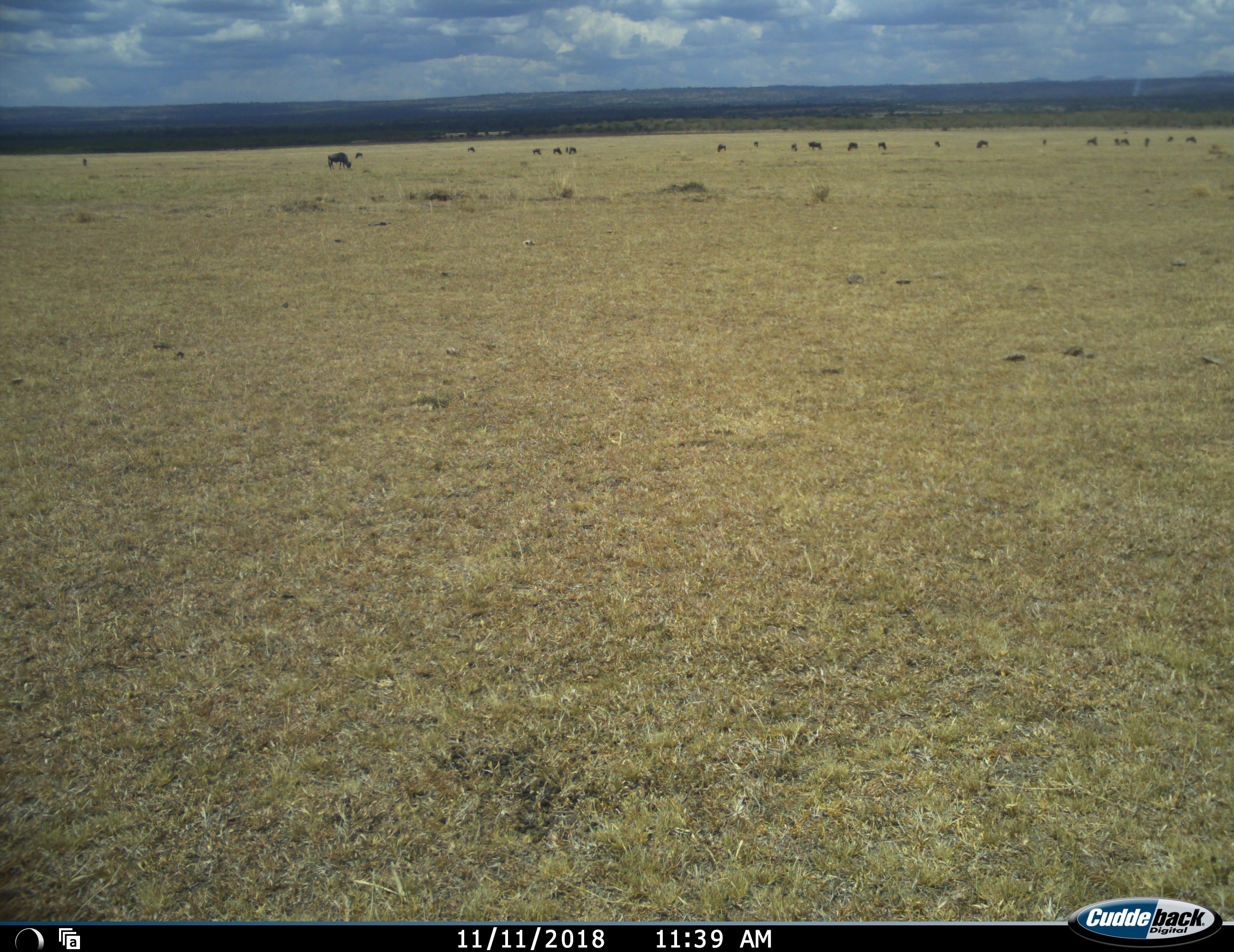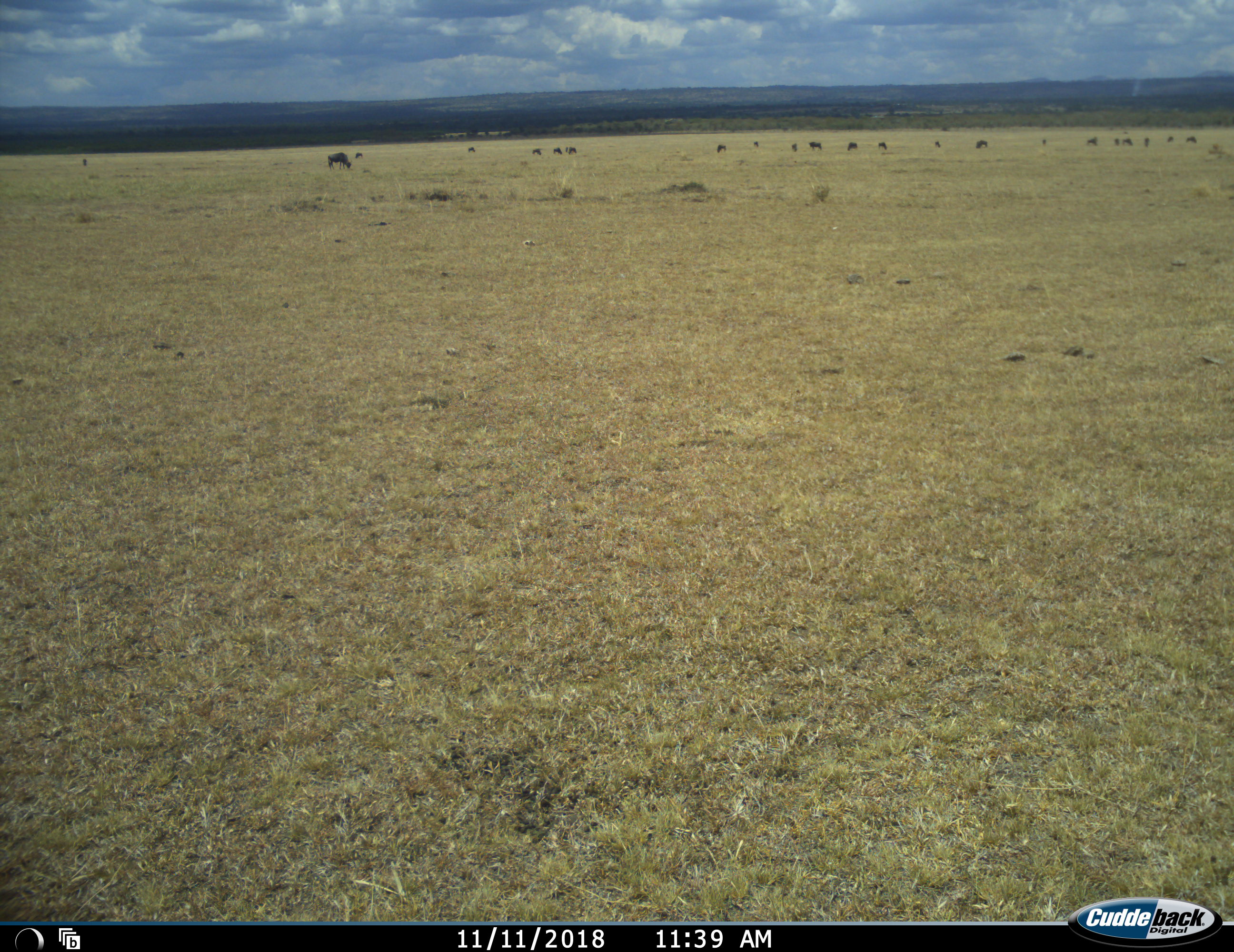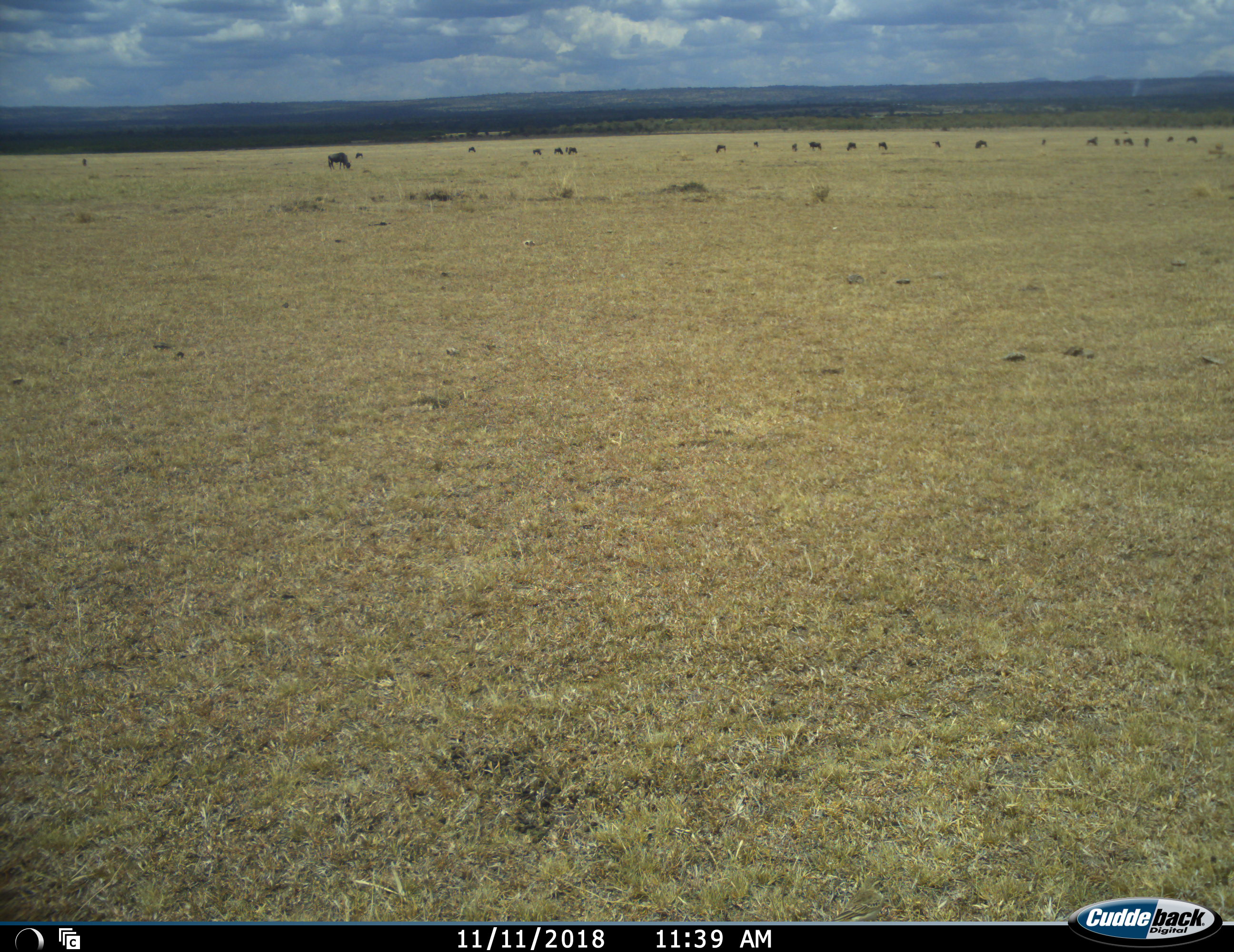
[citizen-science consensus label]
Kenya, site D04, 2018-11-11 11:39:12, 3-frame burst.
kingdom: Animalia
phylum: Chordata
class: Mammalia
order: Artiodactyla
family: Bovidae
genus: Connochaetes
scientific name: Connochaetes taurinus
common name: common wildebeest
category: wildebeest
Wildebeest (common wildebeest) (Connochaetes taurinus), count 11-50. Behavior (volunteer vote fractions): standing 20%, resting 0%, moving 0%, interacting 0%. Young present (vote fraction): 0%. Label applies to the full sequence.